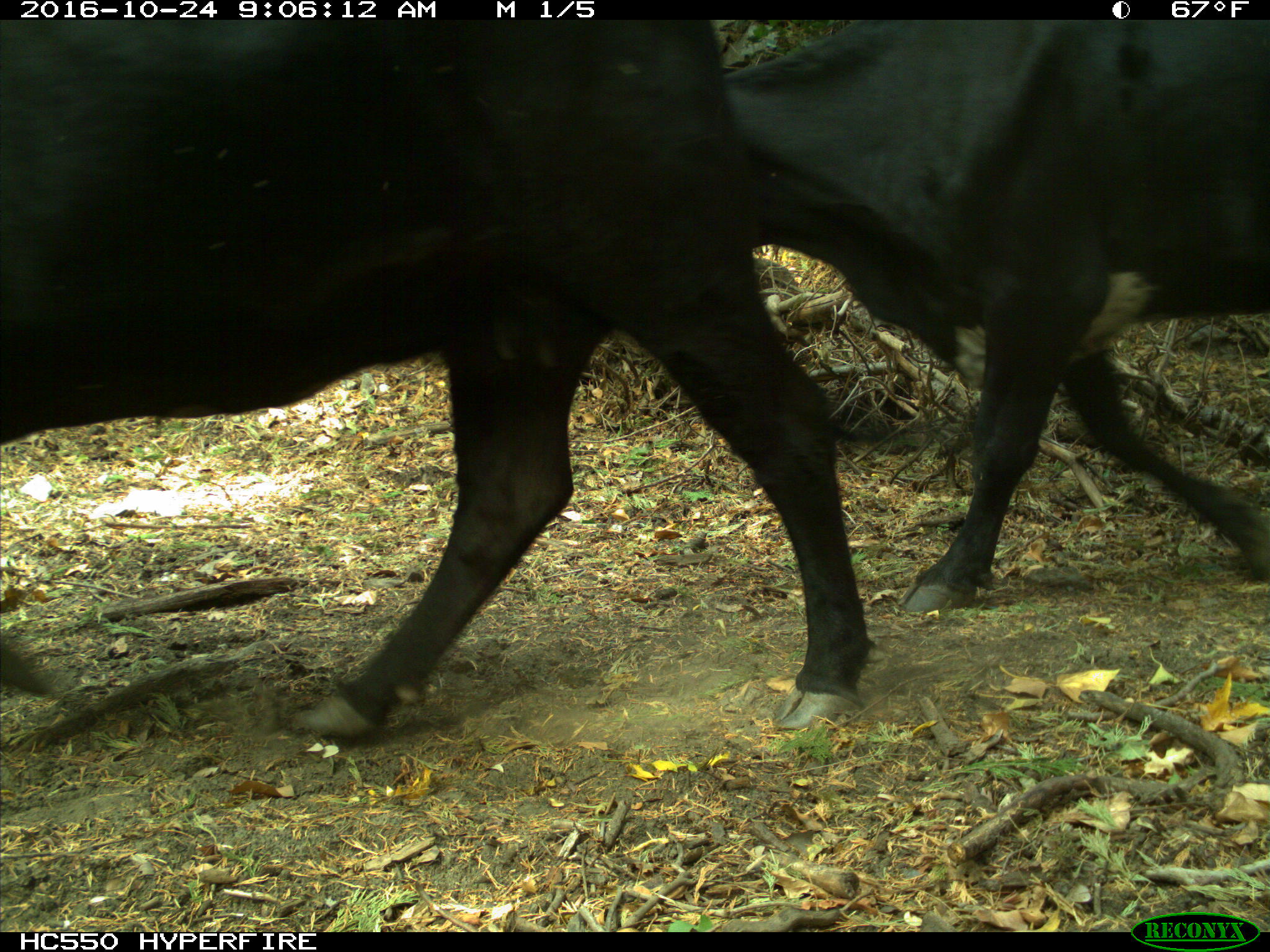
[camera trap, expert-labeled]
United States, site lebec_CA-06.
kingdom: Animalia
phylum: Chordata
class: Mammalia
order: Artiodactyla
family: Bovidae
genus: Bos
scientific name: Bos taurus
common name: domestic cow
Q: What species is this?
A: Bos taurus (domestic cow).